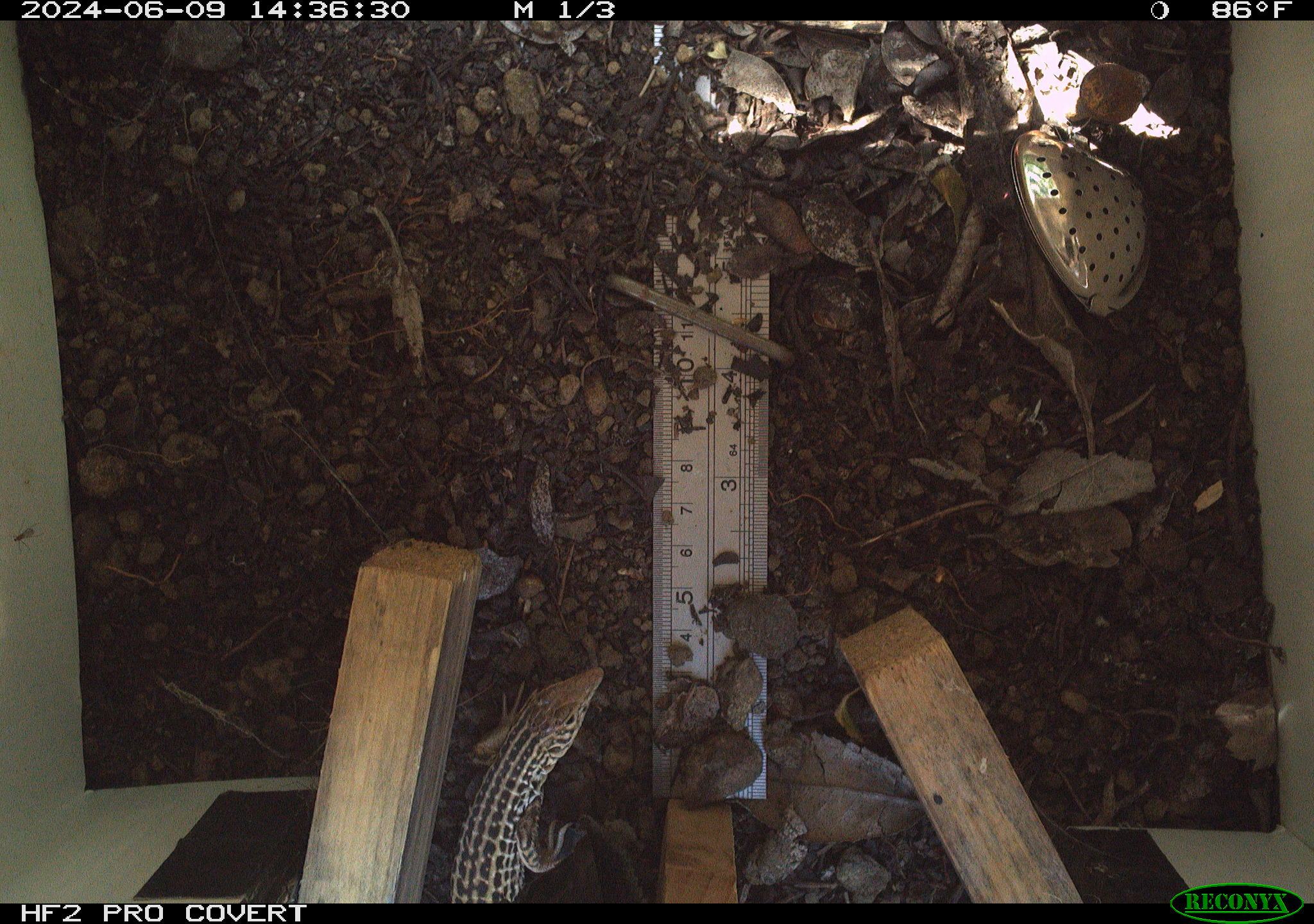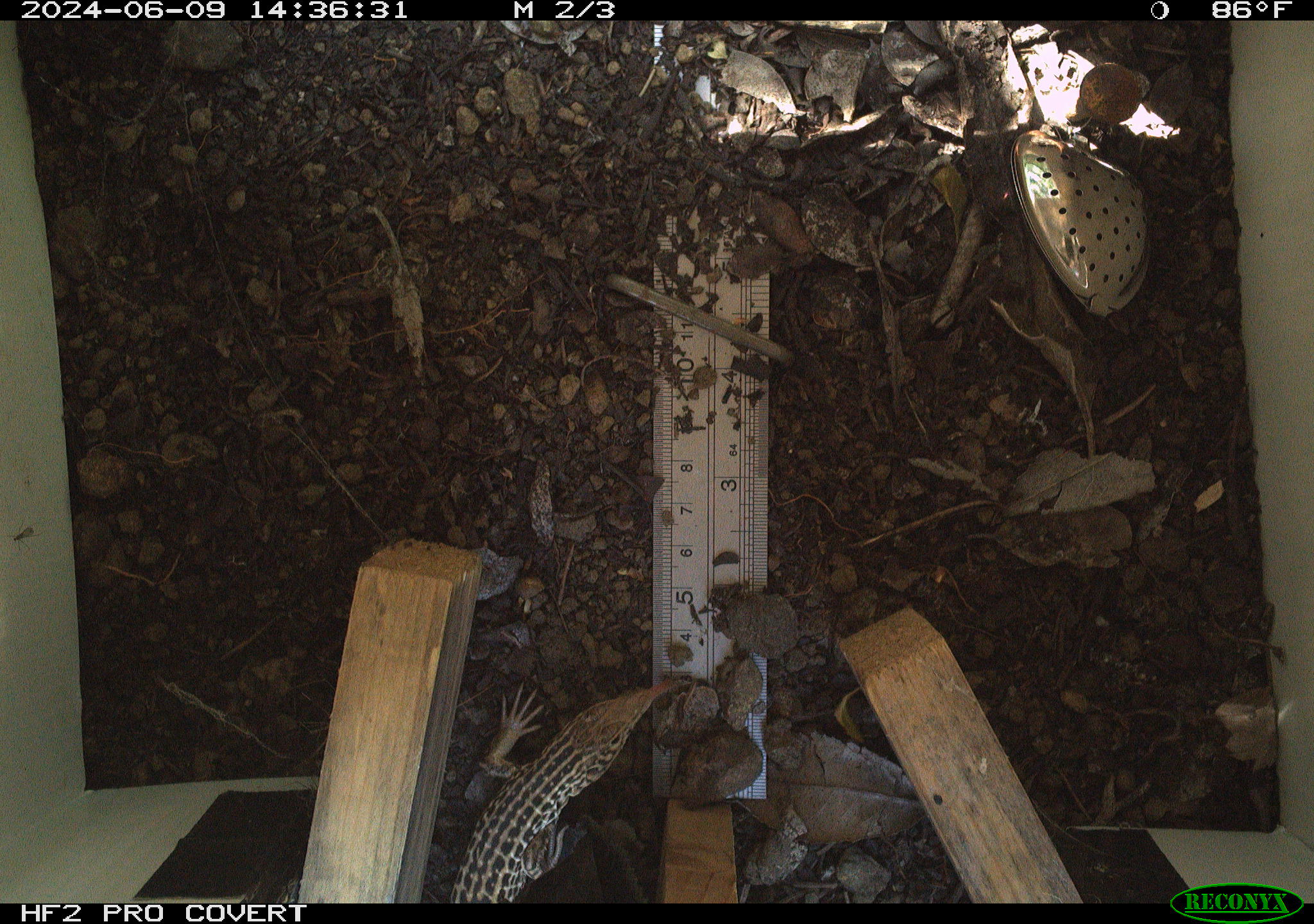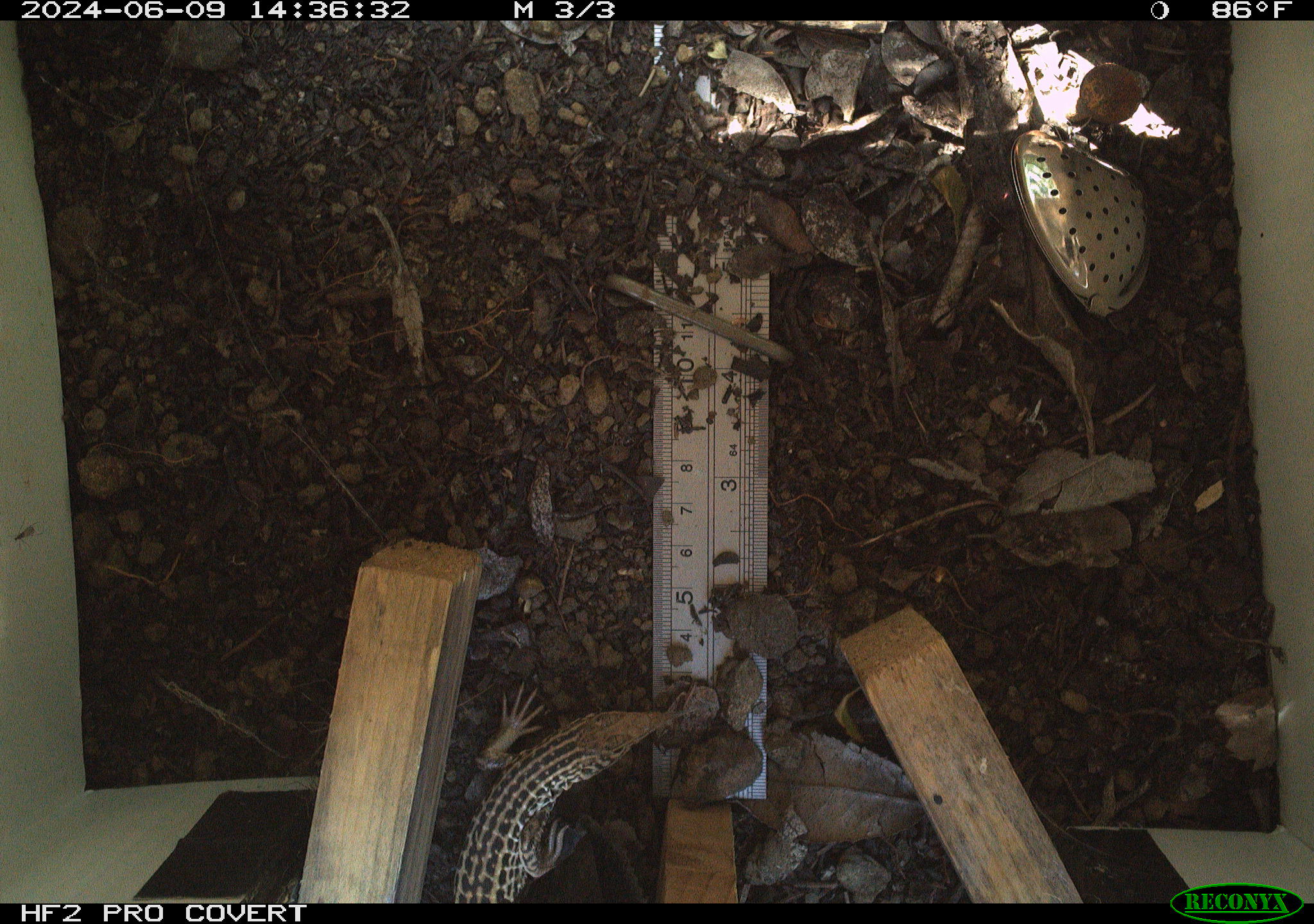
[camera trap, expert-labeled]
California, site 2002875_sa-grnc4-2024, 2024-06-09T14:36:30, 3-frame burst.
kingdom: Animalia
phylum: Chordata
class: Reptilia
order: Squamata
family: Teiidae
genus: Aspidoscelis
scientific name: Aspidoscelis tigris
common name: western whiptail